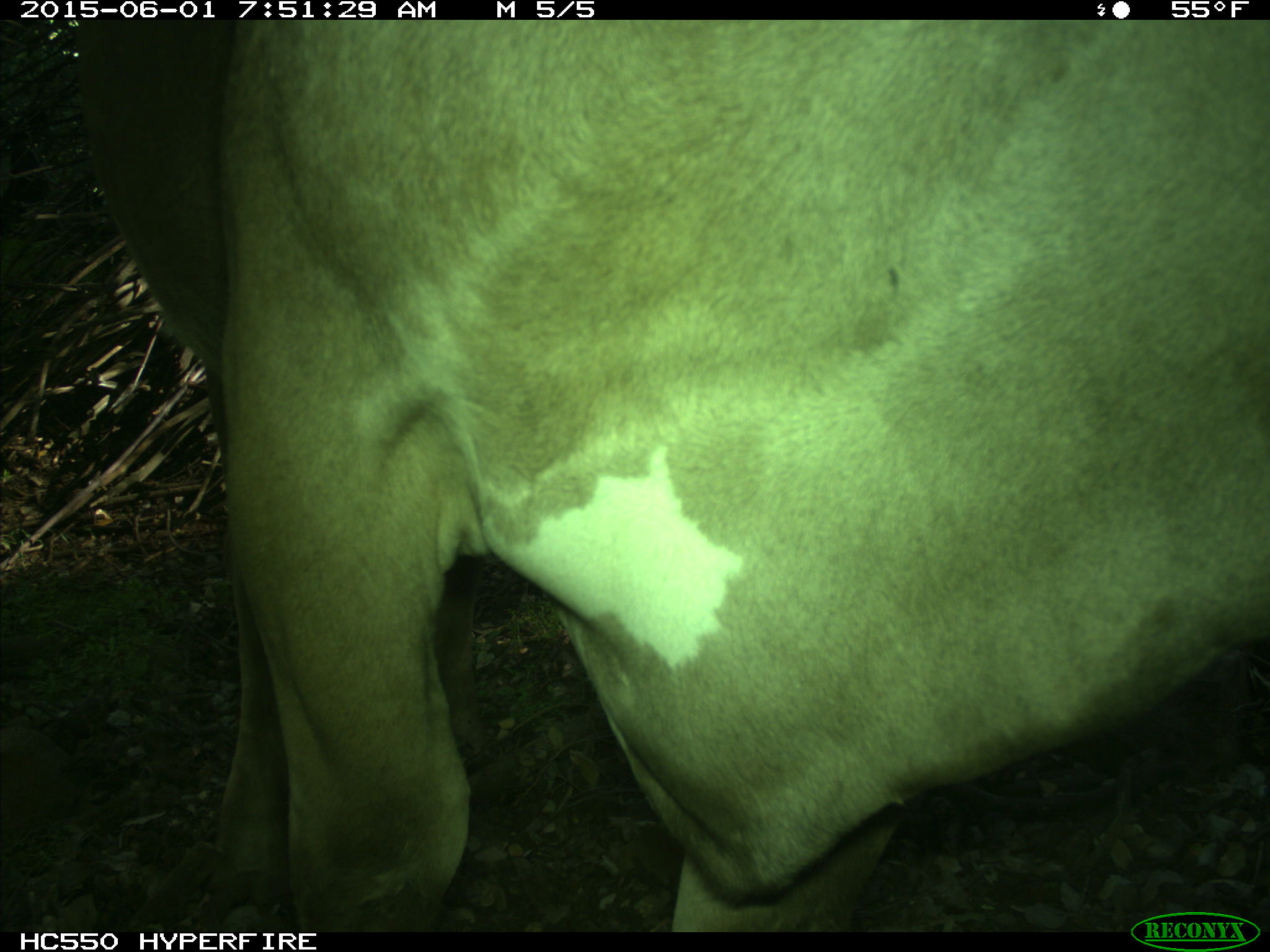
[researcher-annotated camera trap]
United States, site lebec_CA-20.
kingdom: Animalia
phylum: Chordata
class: Mammalia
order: Artiodactyla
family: Bovidae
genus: Bos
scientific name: Bos taurus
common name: domestic cow